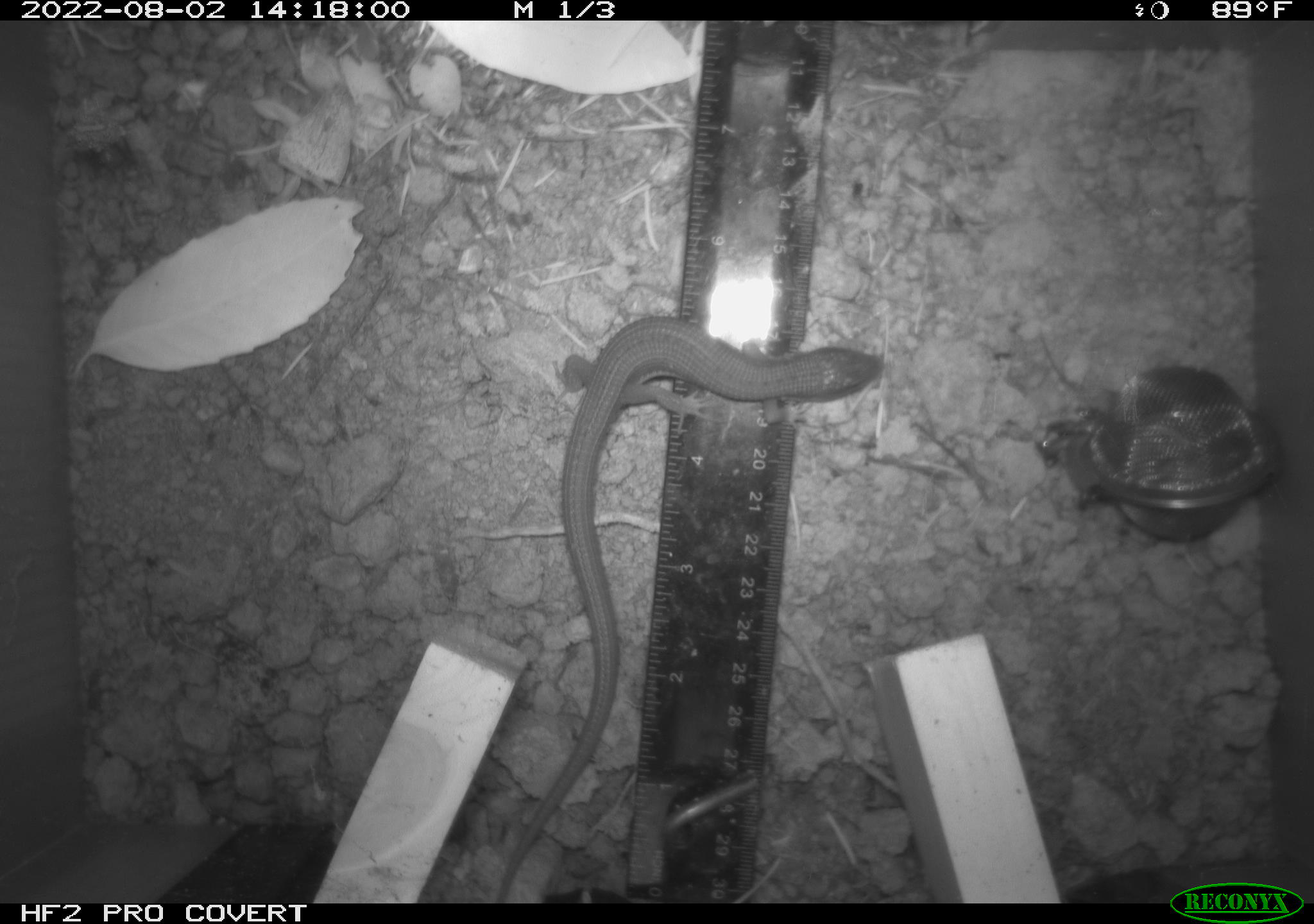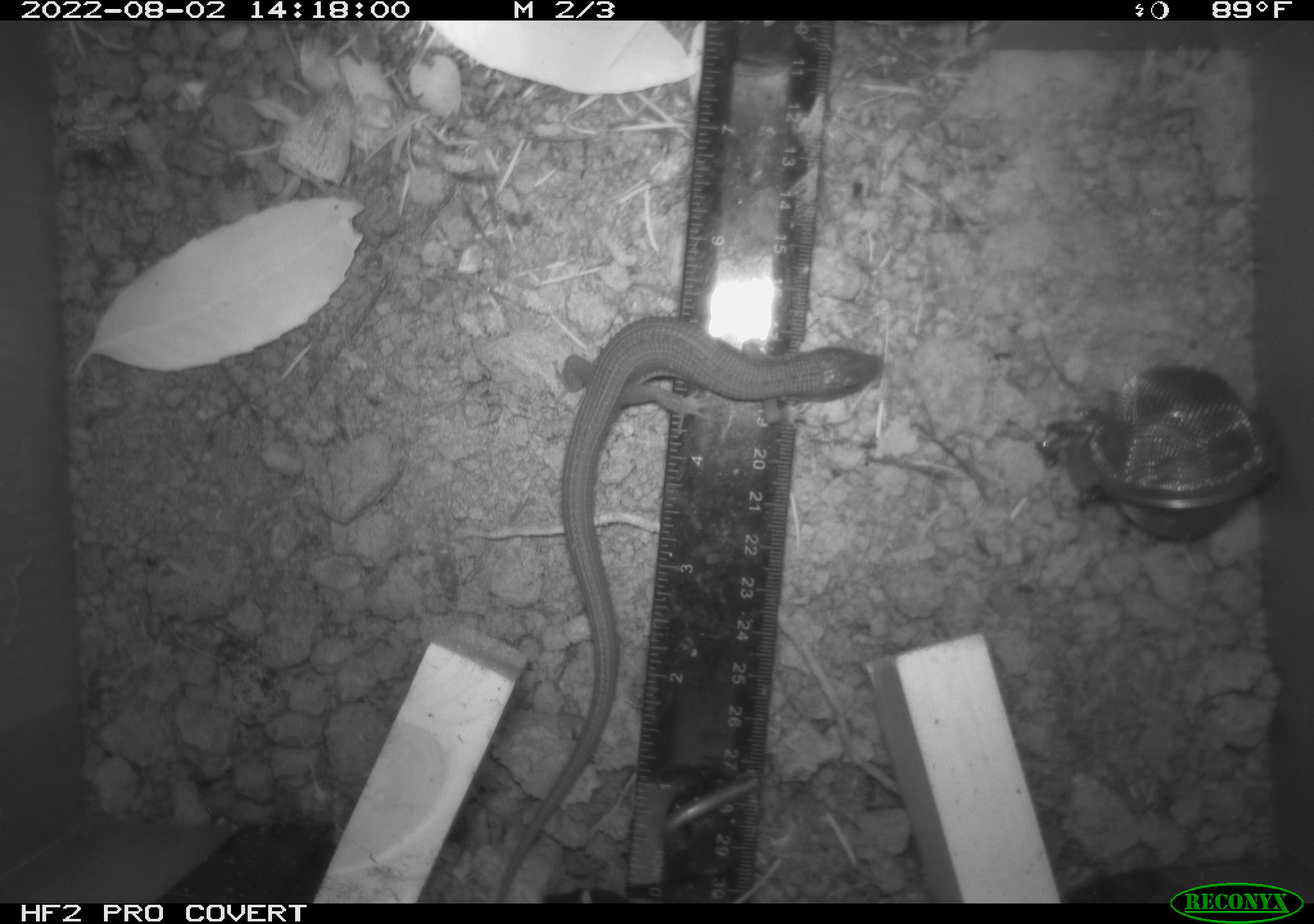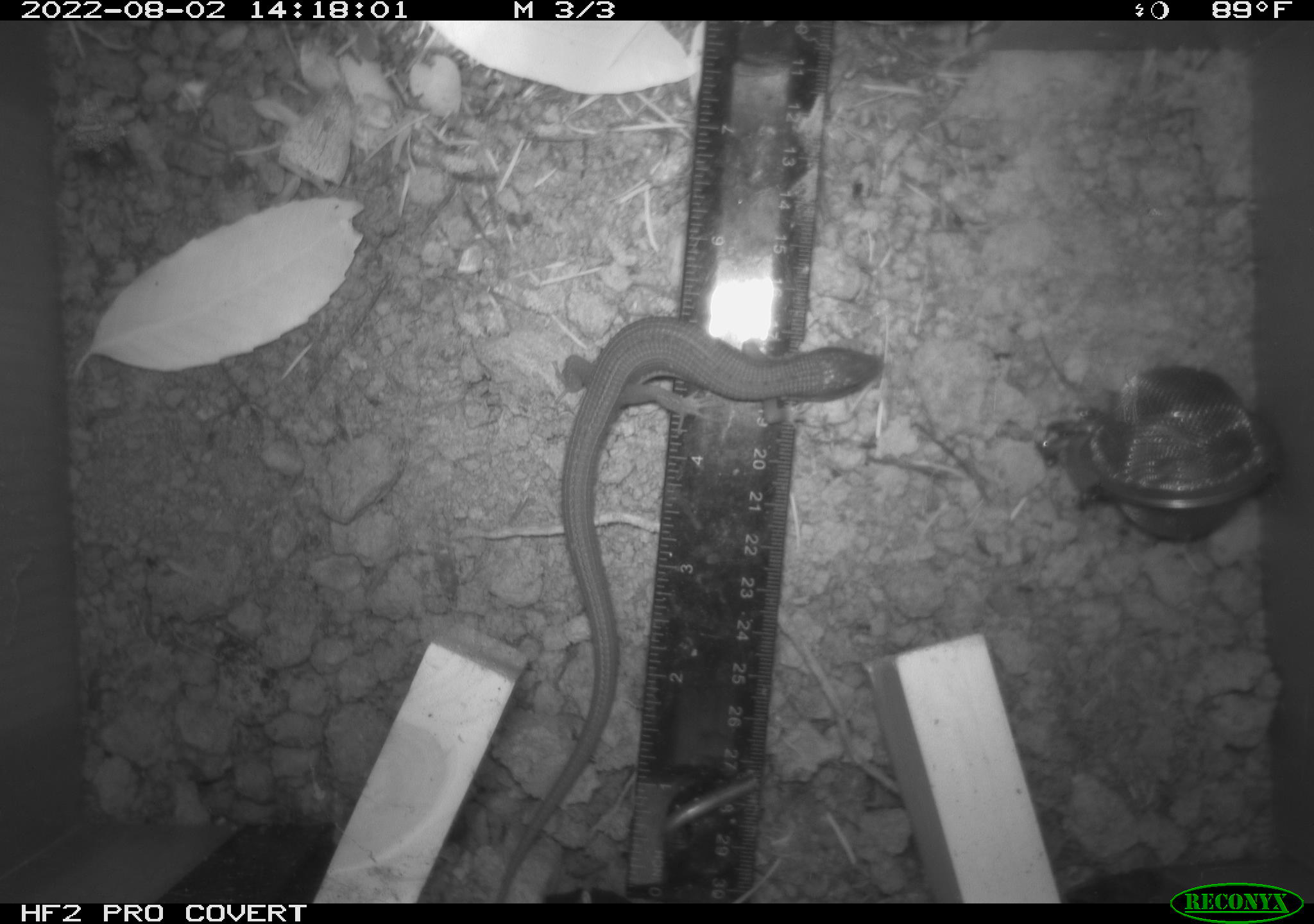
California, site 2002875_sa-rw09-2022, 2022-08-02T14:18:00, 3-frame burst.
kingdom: Animalia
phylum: Chordata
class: Reptilia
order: Squamata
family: Anguidae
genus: Elgaria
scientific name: Elgaria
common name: alligator lizards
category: elgaria species